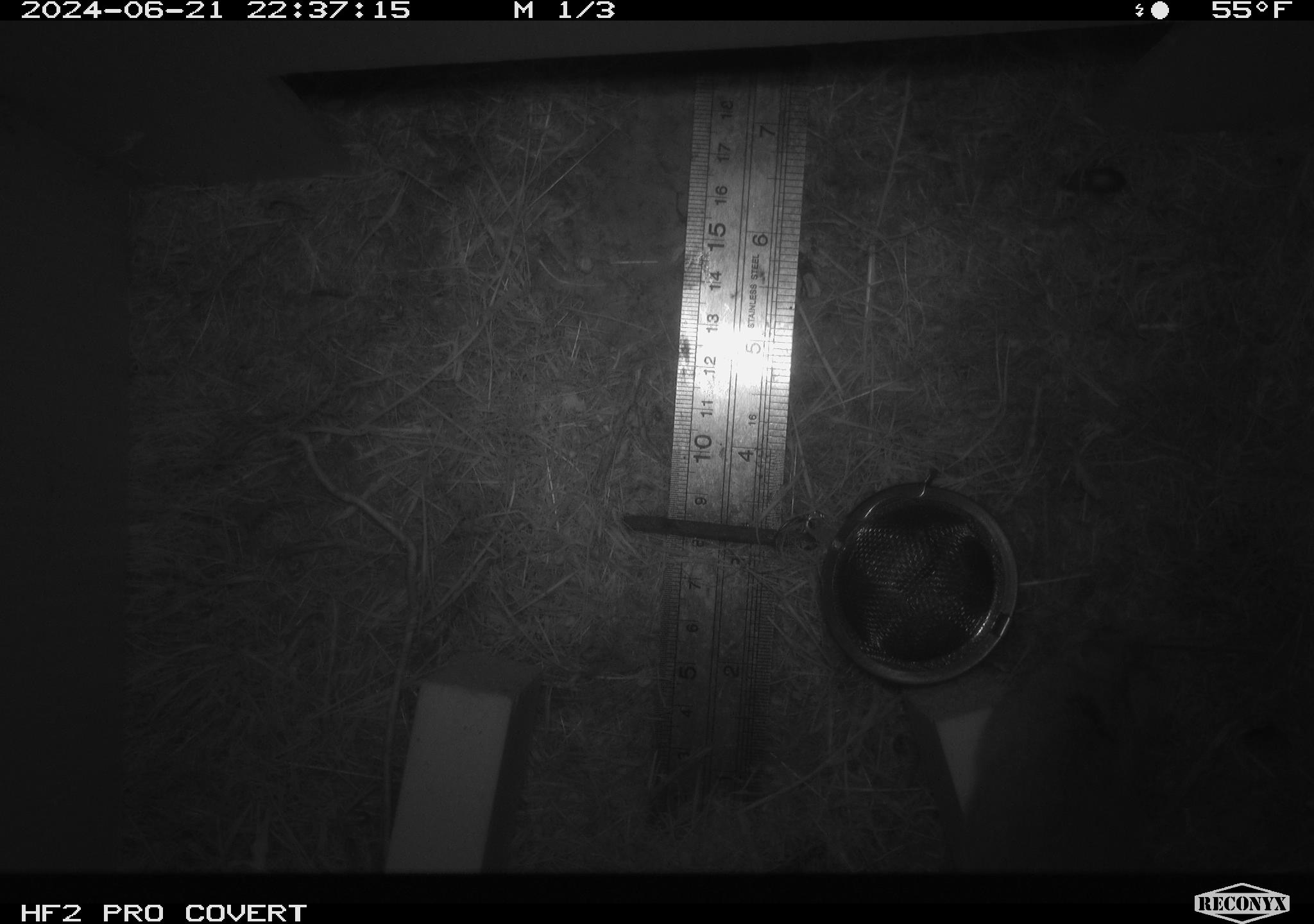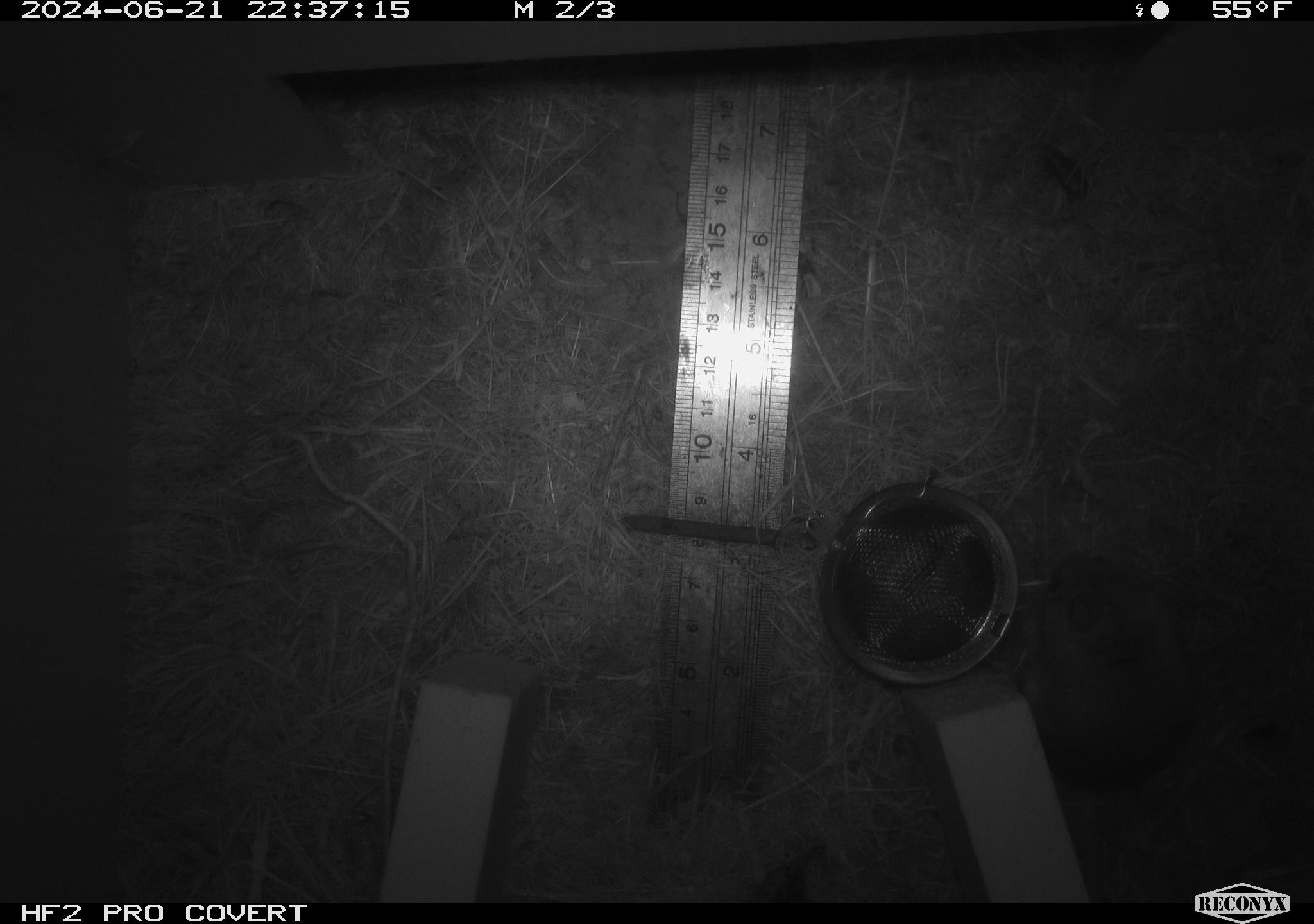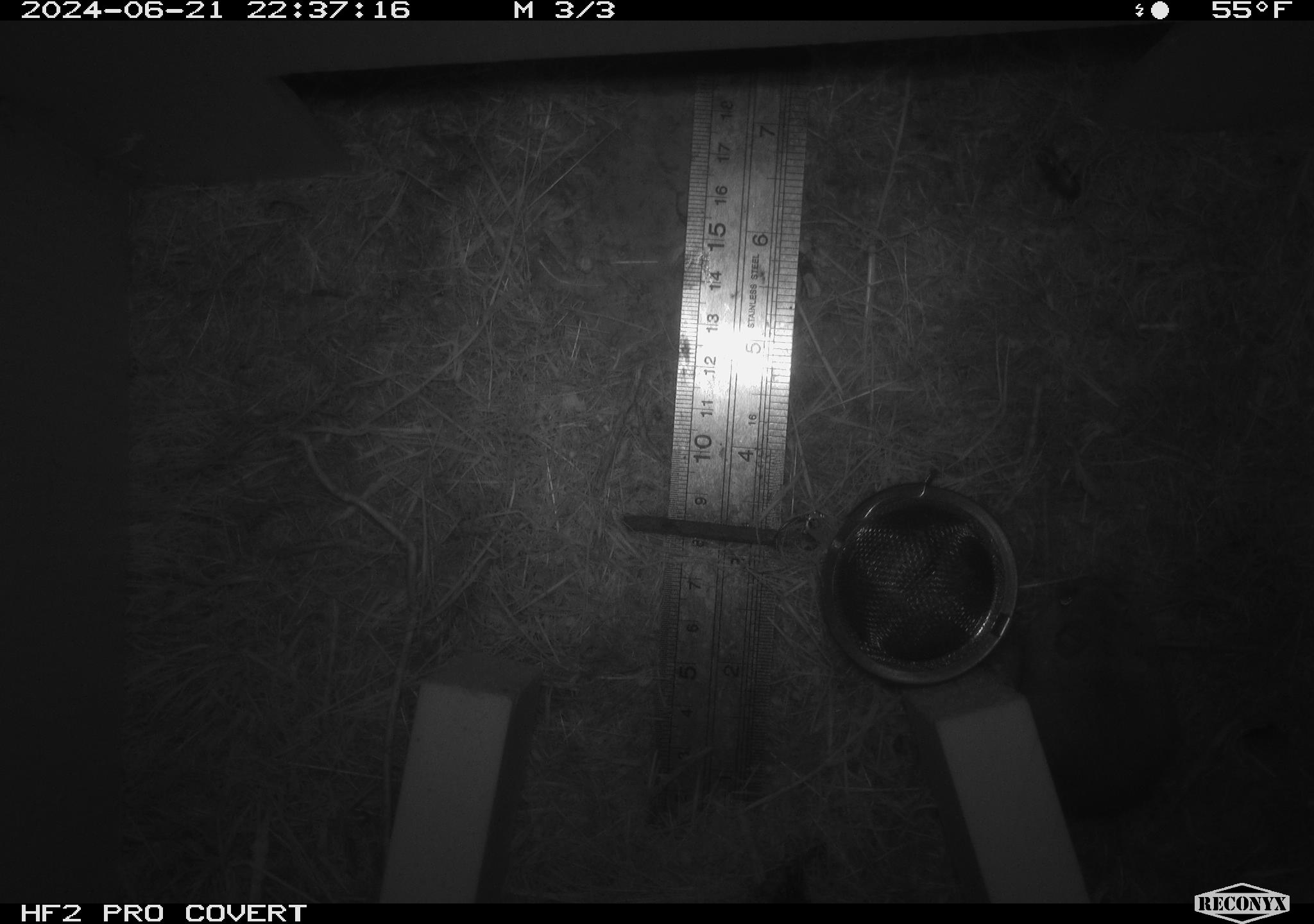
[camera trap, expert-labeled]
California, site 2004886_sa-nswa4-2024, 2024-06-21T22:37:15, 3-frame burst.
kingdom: Animalia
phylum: Chordata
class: Mammalia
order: Rodentia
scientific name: Rodentia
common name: rodent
Rodent (Rodentia).